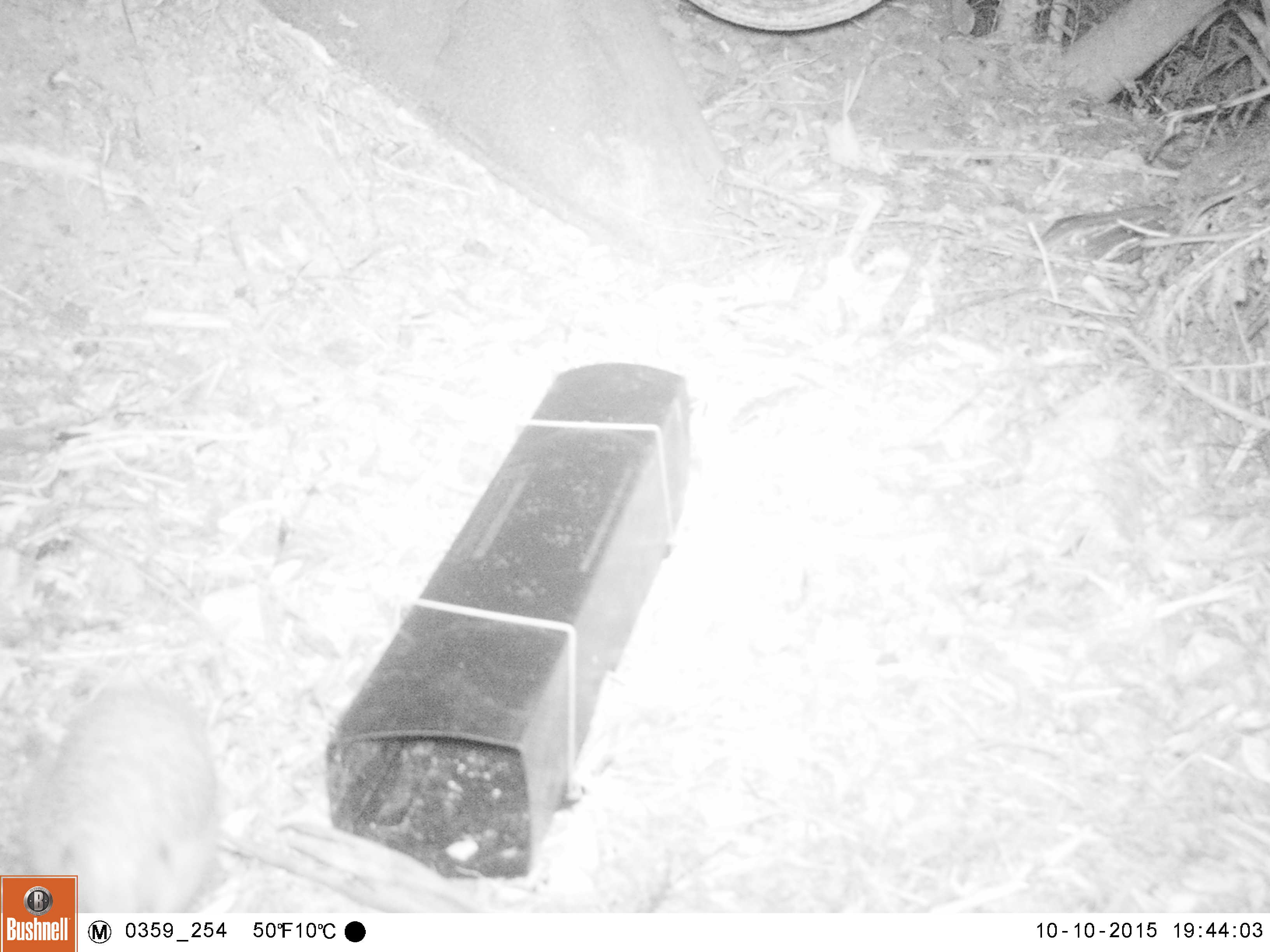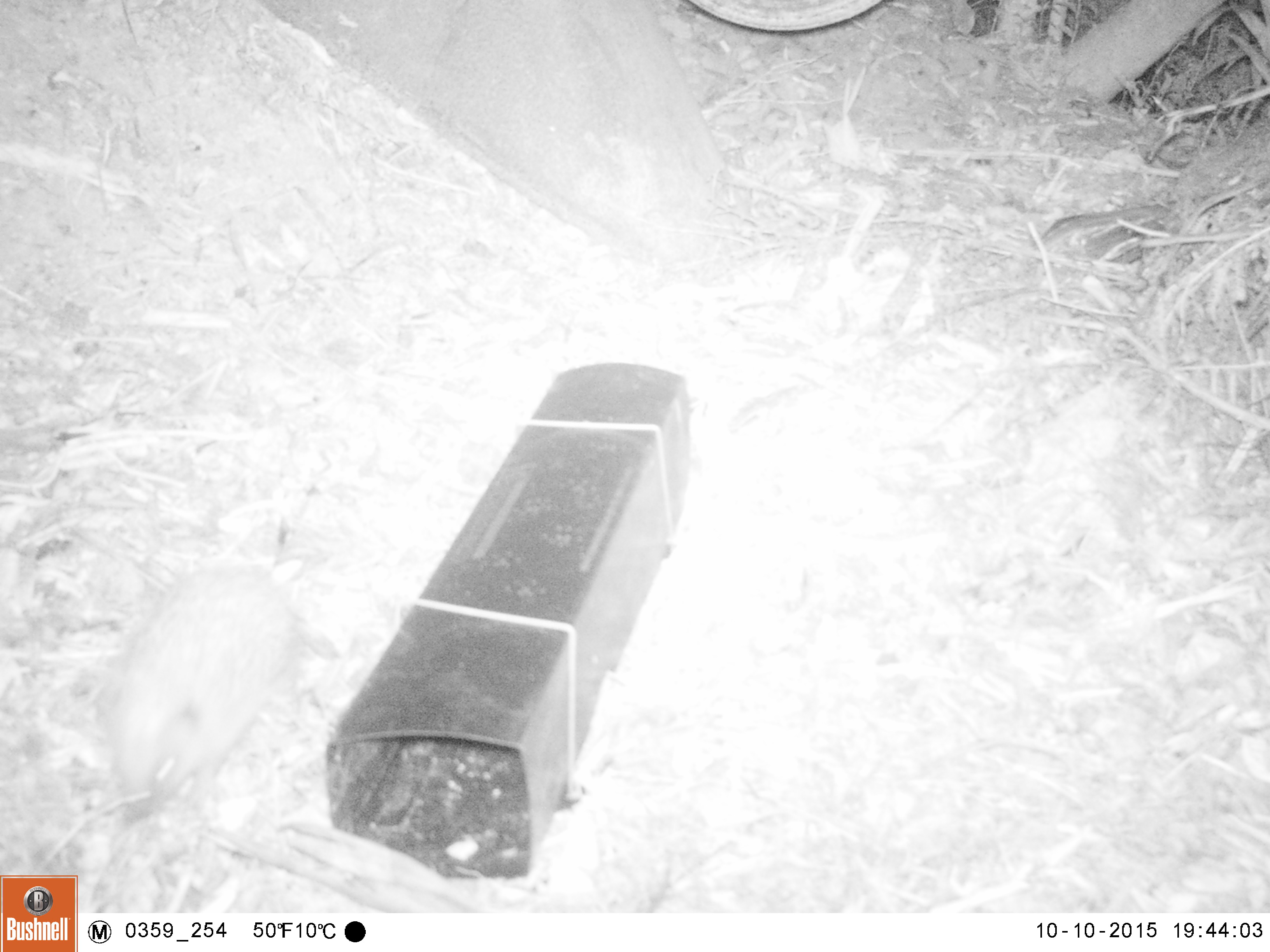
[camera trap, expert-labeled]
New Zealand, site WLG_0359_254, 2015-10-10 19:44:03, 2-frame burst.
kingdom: Animalia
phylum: Chordata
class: Mammalia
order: Eulipotyphla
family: Erinaceidae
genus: Erinaceus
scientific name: Erinaceus europaeus europaeus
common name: european hedgehog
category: hedgehog